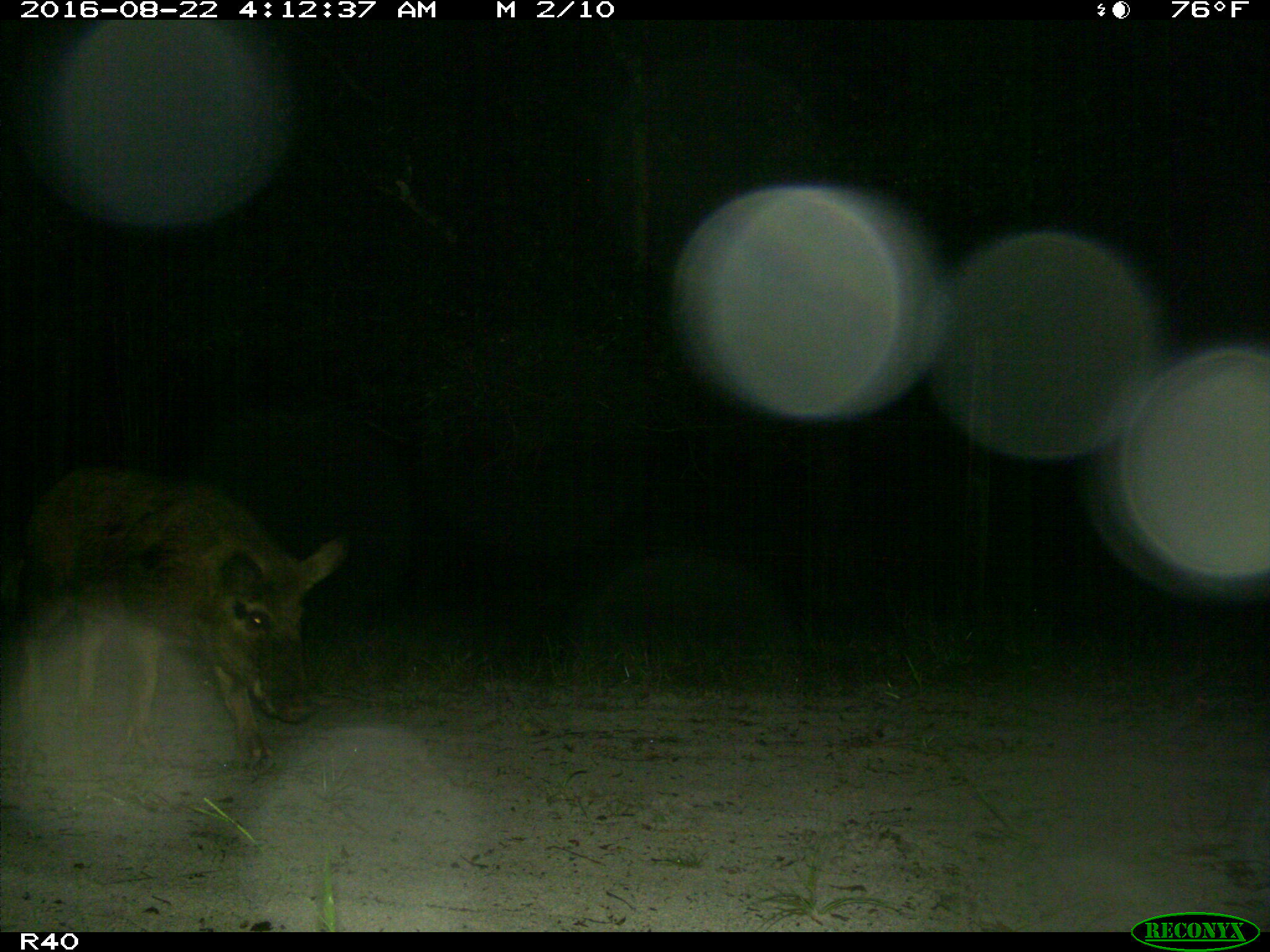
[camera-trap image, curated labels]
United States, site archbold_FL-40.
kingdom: Animalia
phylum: Chordata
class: Mammalia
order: Artiodactyla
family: Suidae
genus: Sus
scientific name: Sus scrofa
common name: wild boar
Sus scrofa (wild boar).